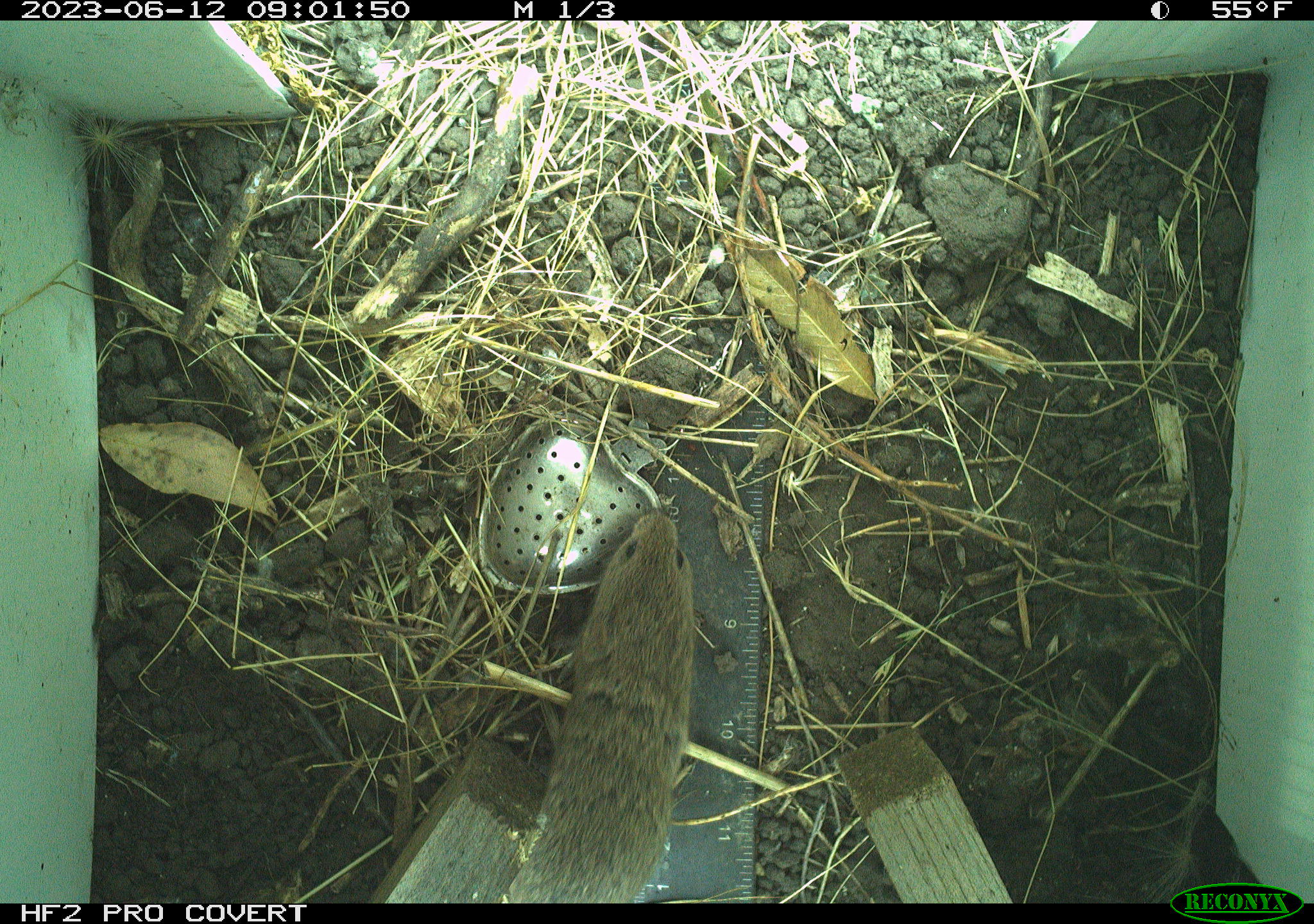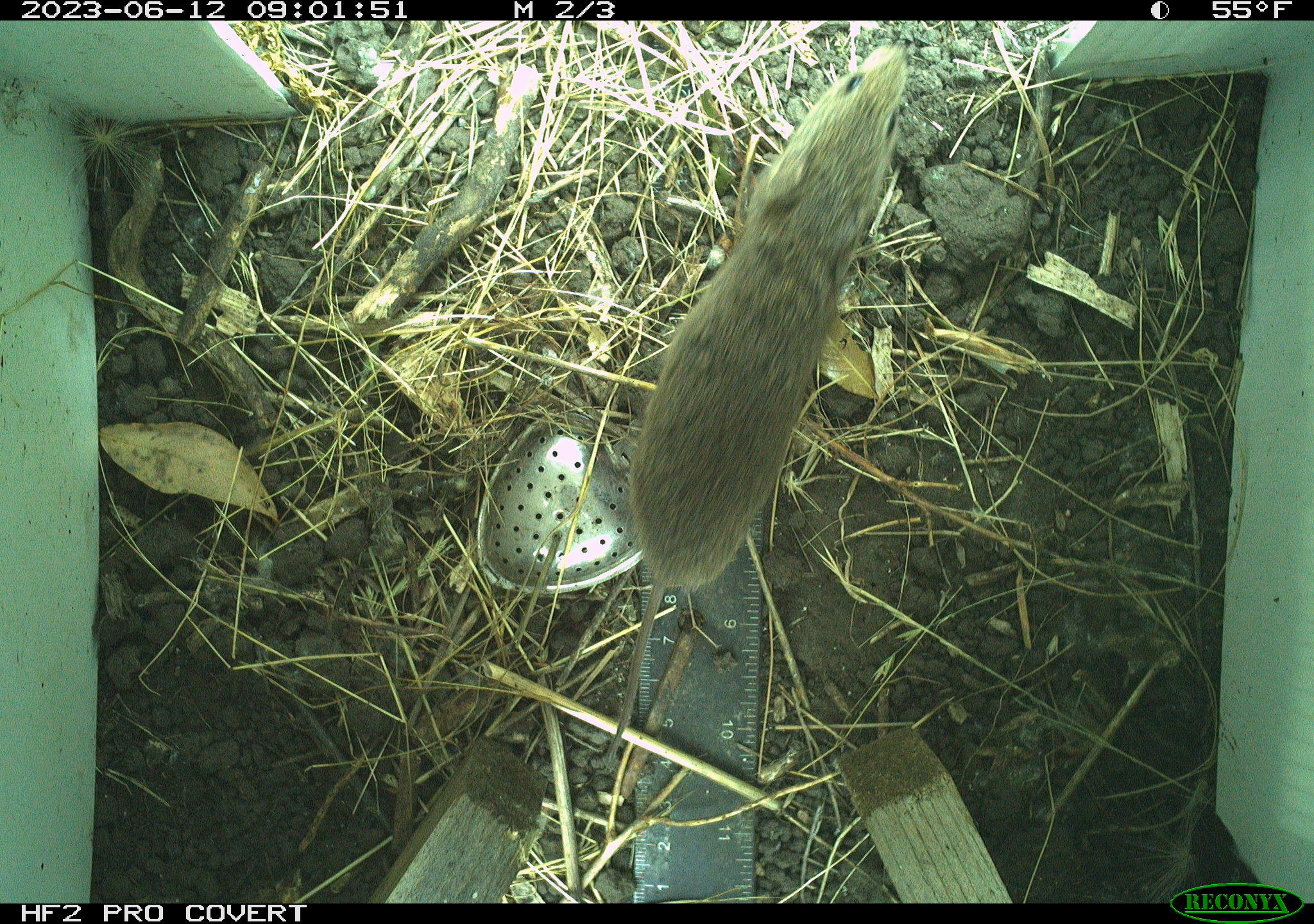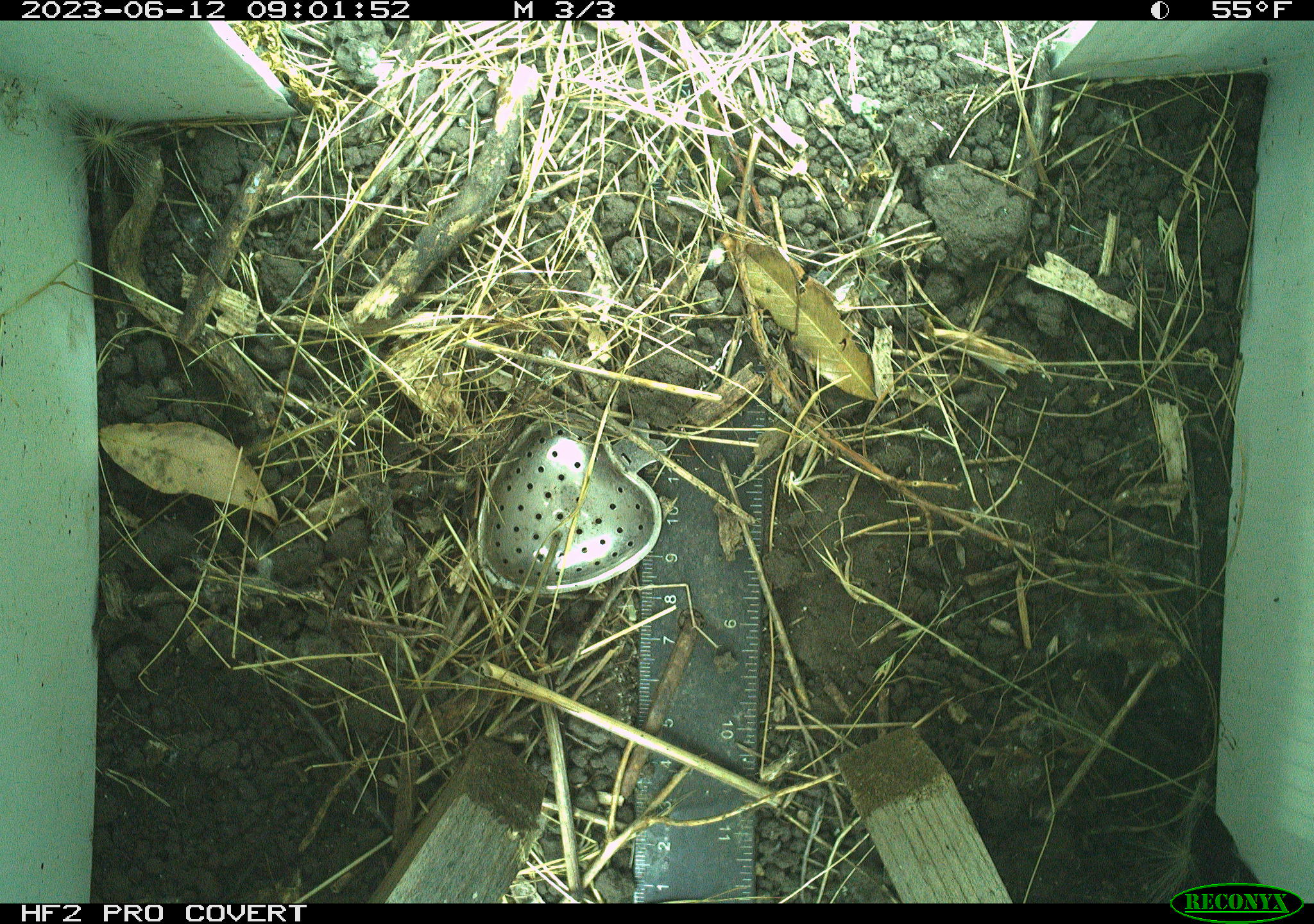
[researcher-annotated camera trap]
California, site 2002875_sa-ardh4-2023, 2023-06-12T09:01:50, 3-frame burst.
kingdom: Animalia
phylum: Chordata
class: Mammalia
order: Rodentia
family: Cricetidae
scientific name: Arvicolinae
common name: voles, lemmings, and muskrats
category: arvicolinae subfamily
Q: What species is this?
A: Arvicolinae subfamily (voles, lemmings, and muskrats) (Arvicolinae).